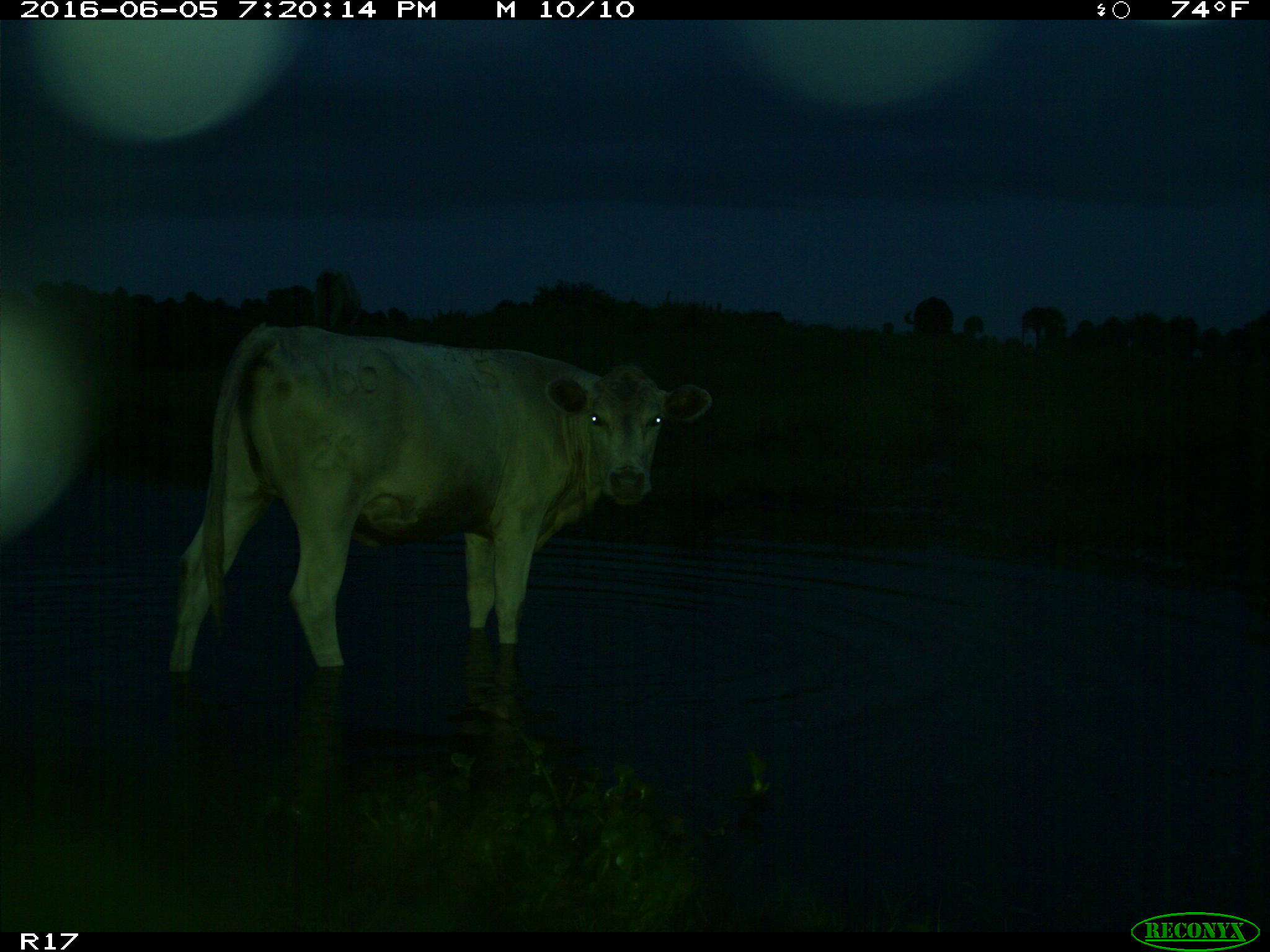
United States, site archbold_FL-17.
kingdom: Animalia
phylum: Chordata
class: Mammalia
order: Artiodactyla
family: Bovidae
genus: Bos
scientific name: Bos taurus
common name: domestic cow